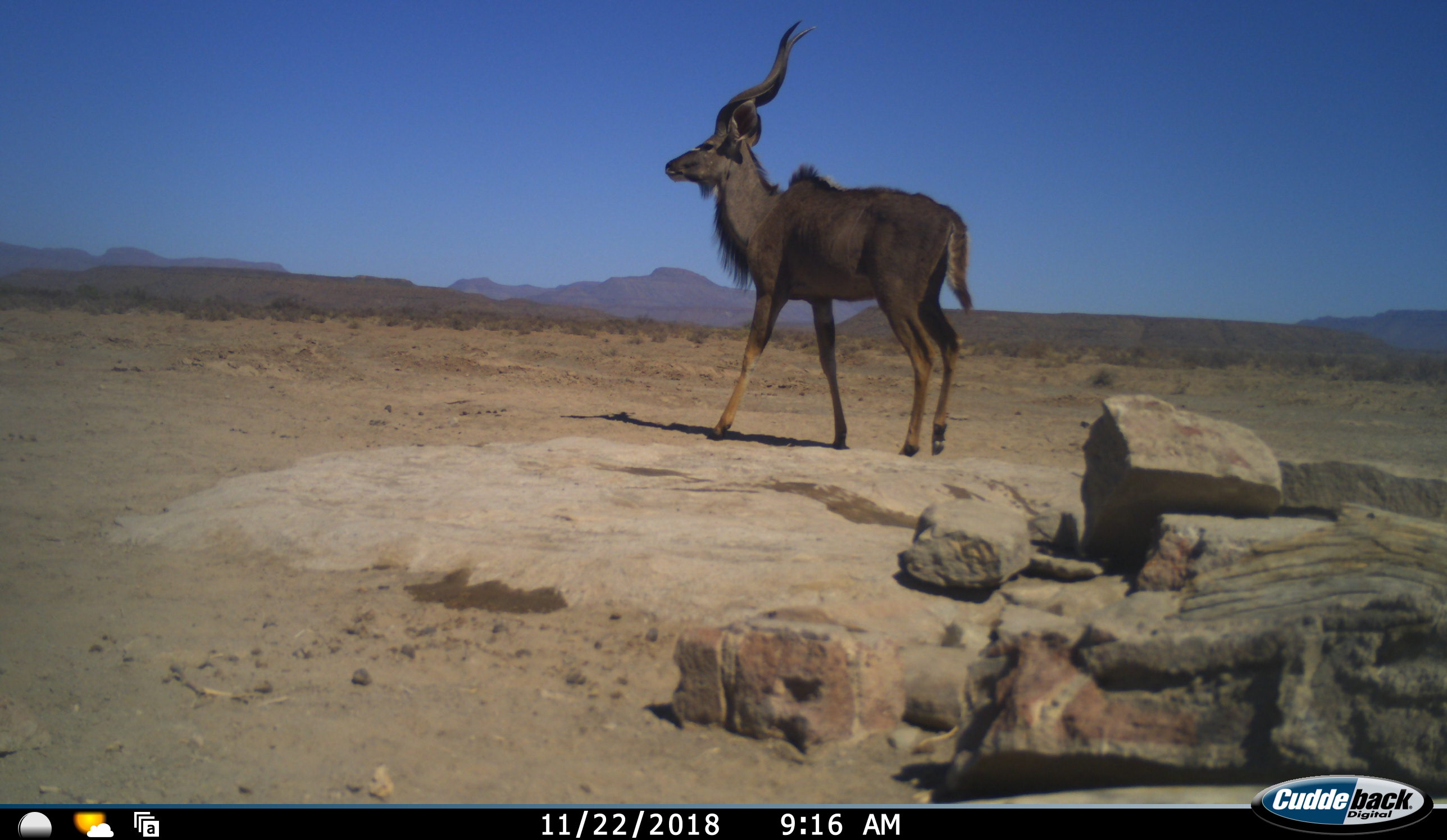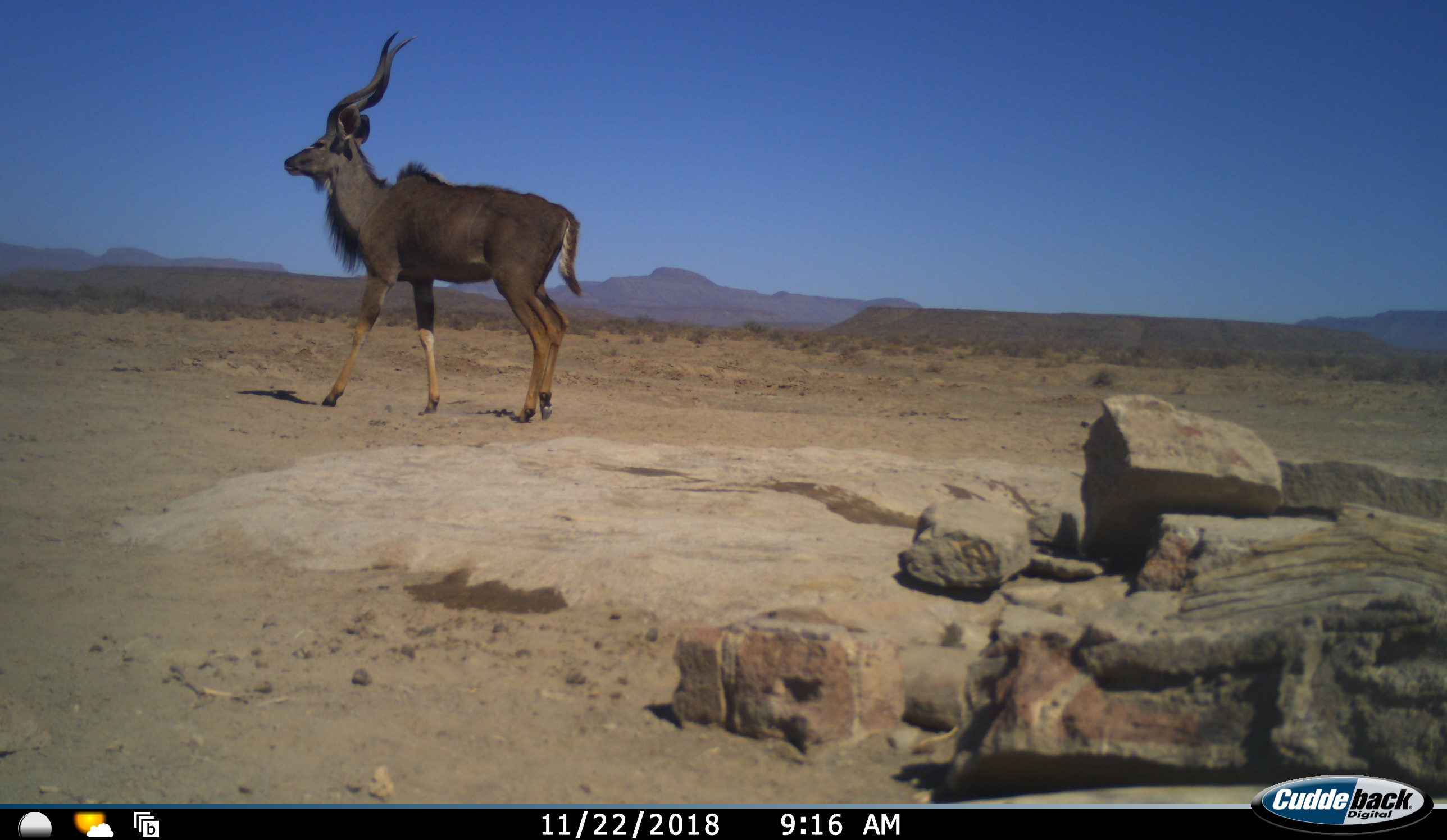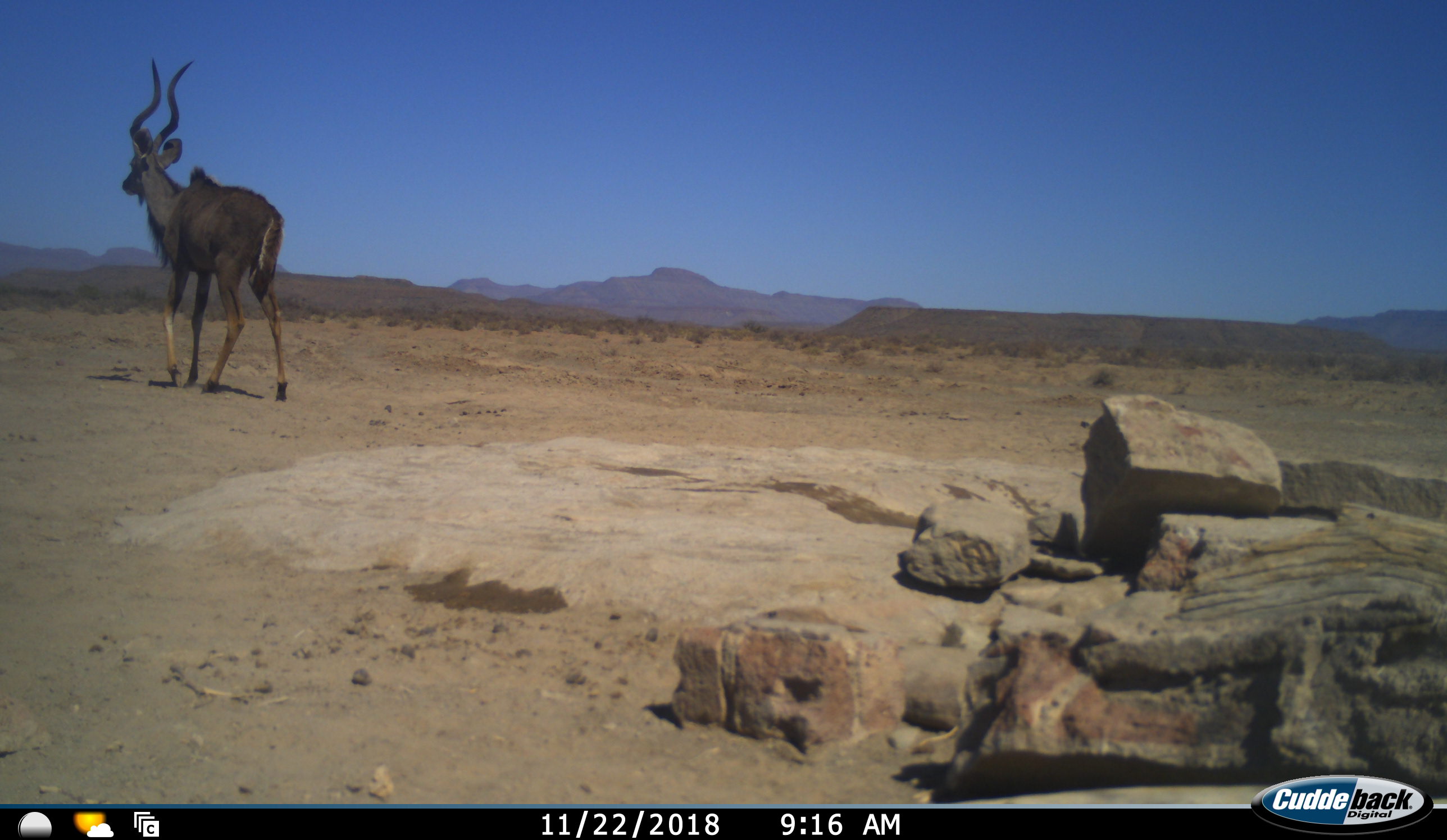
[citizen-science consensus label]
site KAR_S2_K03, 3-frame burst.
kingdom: Animalia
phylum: Chordata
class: Mammalia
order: Artiodactyla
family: Bovidae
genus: Tragelaphus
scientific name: Tragelaphus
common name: kudu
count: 1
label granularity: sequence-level